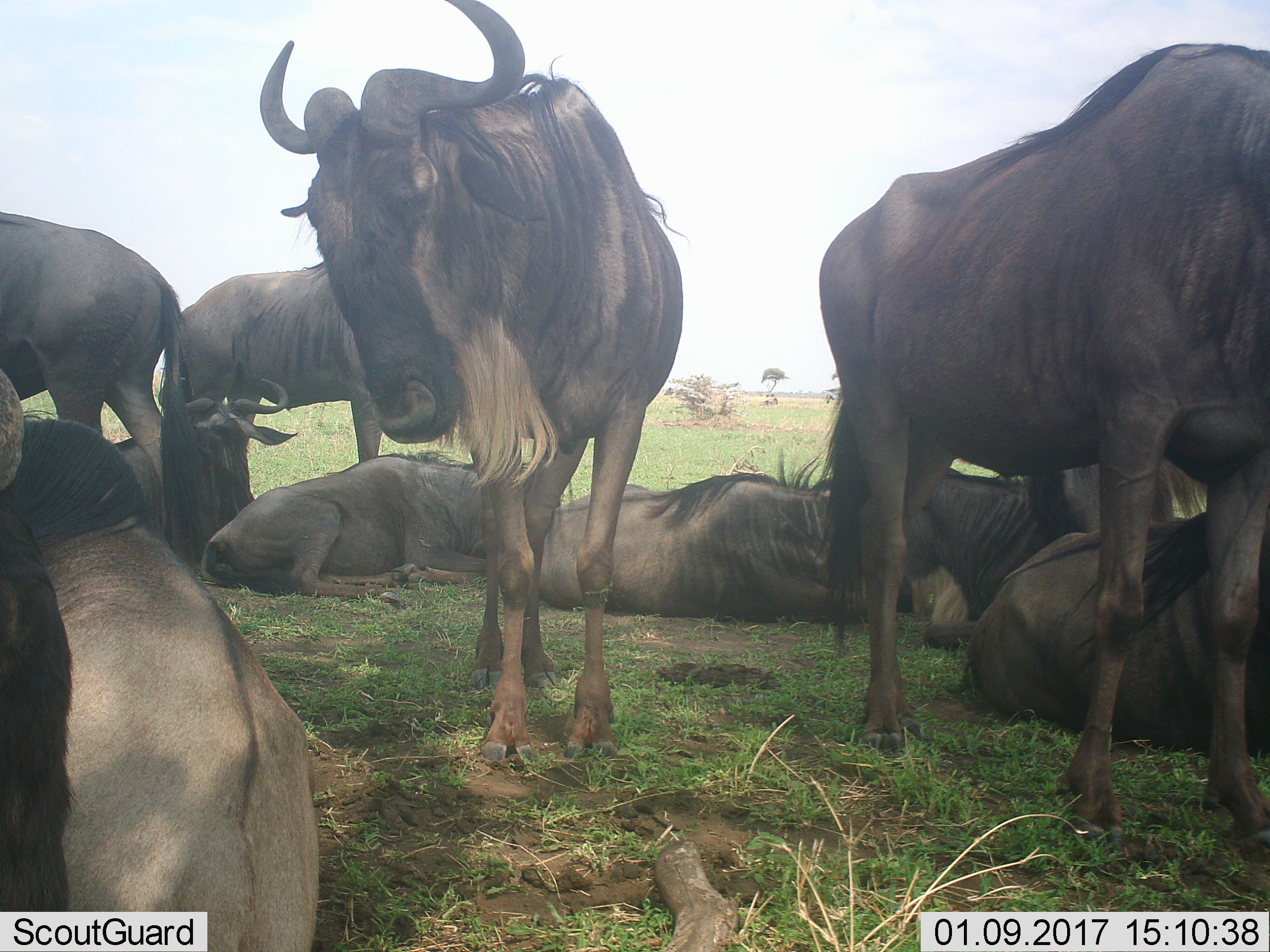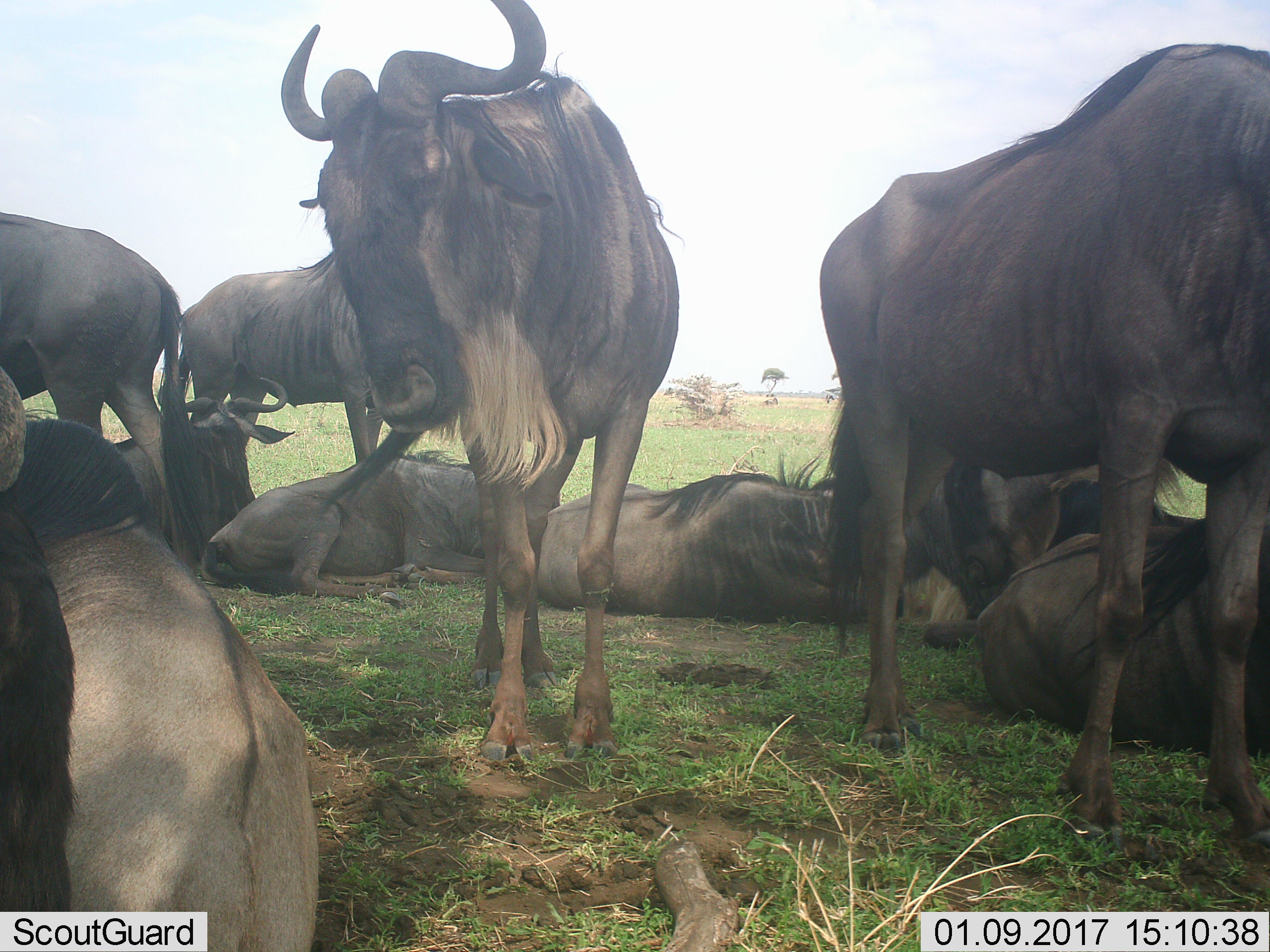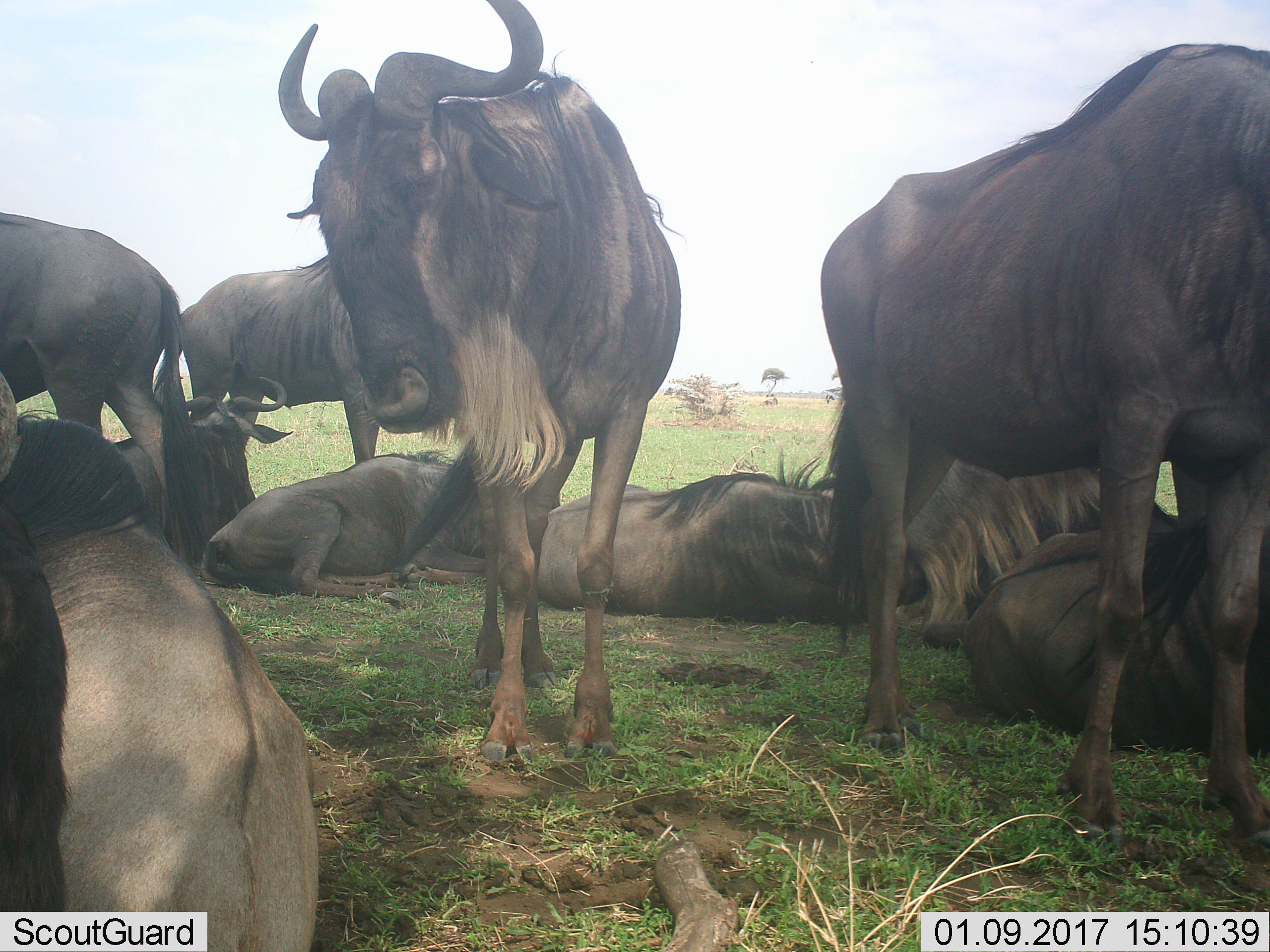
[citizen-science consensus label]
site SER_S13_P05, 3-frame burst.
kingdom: Animalia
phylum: Chordata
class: Mammalia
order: Artiodactyla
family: Bovidae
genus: Connochaetes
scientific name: Connochaetes taurinus taurinus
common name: blue wildebeest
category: wildebeestblue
Wildebeestblue (blue wildebeest) (Connochaetes taurinus taurinus), count 11-50. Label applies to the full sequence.